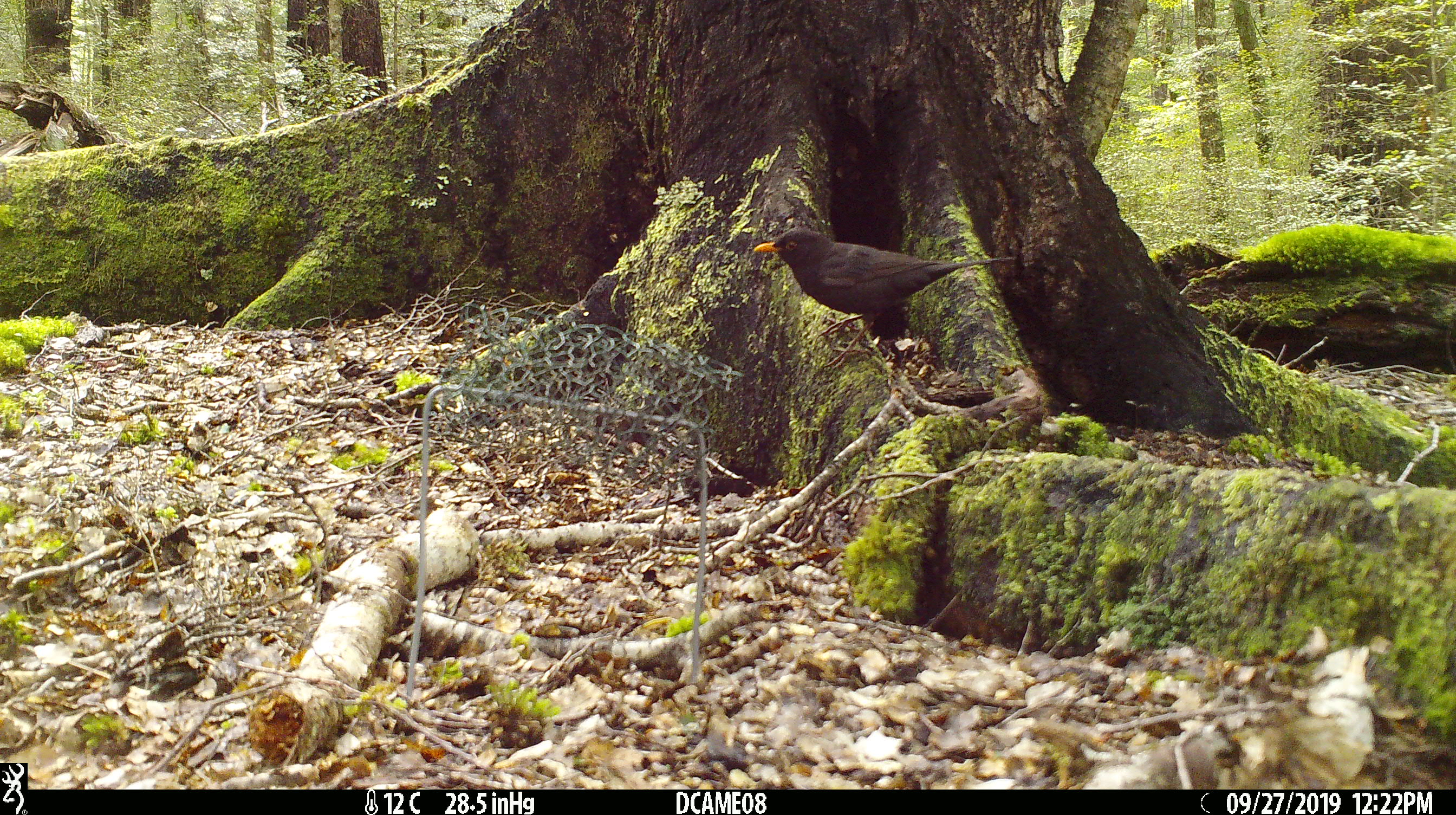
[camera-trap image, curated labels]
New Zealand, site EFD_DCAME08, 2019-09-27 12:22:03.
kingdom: Animalia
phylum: Chordata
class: Aves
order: Passeriformes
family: Turdidae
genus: Turdus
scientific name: Turdus merula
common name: eurasian blackbird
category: blackbird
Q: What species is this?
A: Blackbird (eurasian blackbird) (Turdus merula).